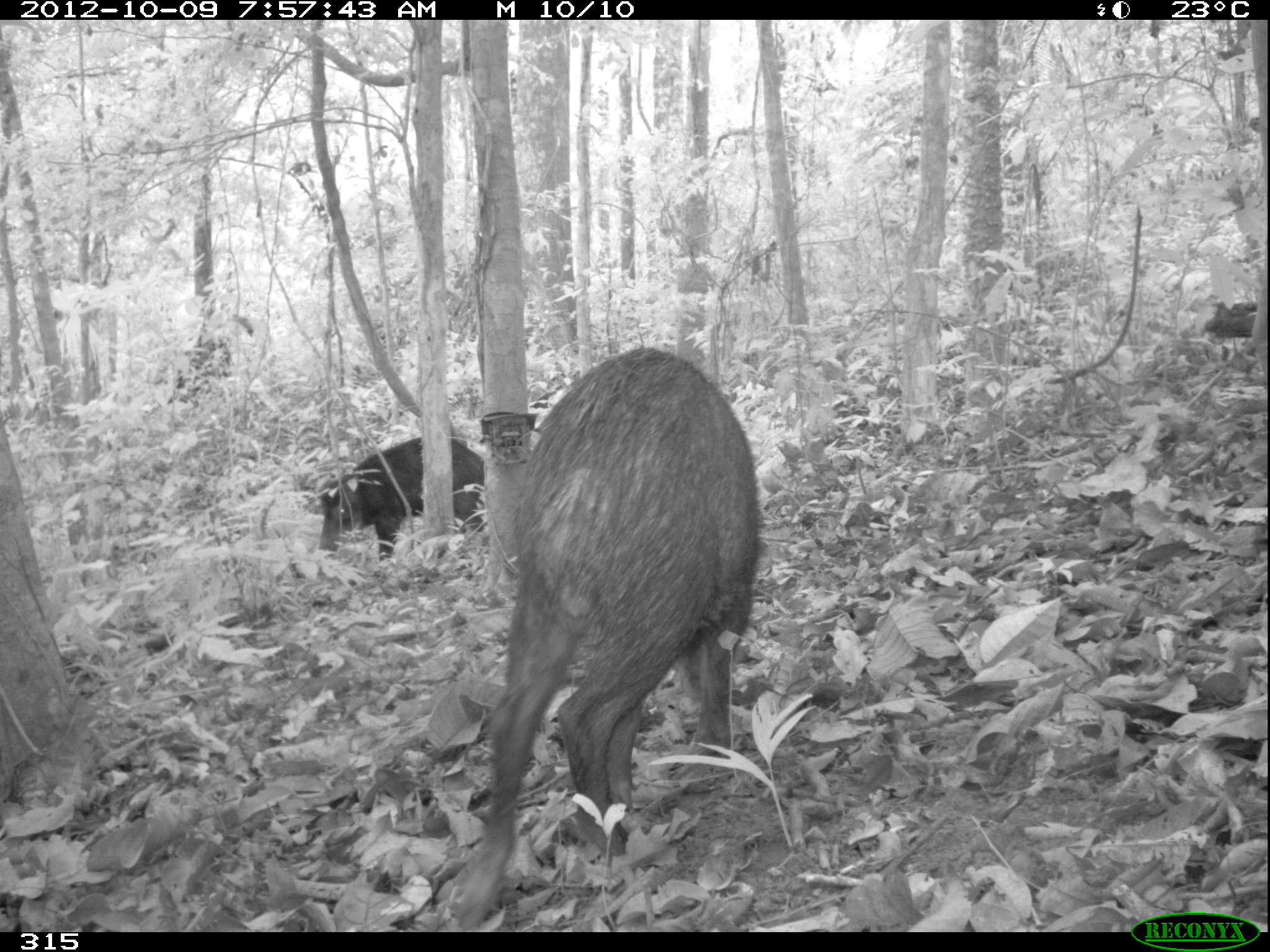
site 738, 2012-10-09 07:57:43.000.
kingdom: Animalia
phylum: Chordata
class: Mammalia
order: Artiodactyla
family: Tayassuidae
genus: Tayassu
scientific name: Tayassu pecari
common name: white-lipped peccary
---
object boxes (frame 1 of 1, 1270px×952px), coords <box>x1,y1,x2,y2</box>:
tayassu pecari: <box>452,346,761,926</box>; <box>317,433,492,563</box>